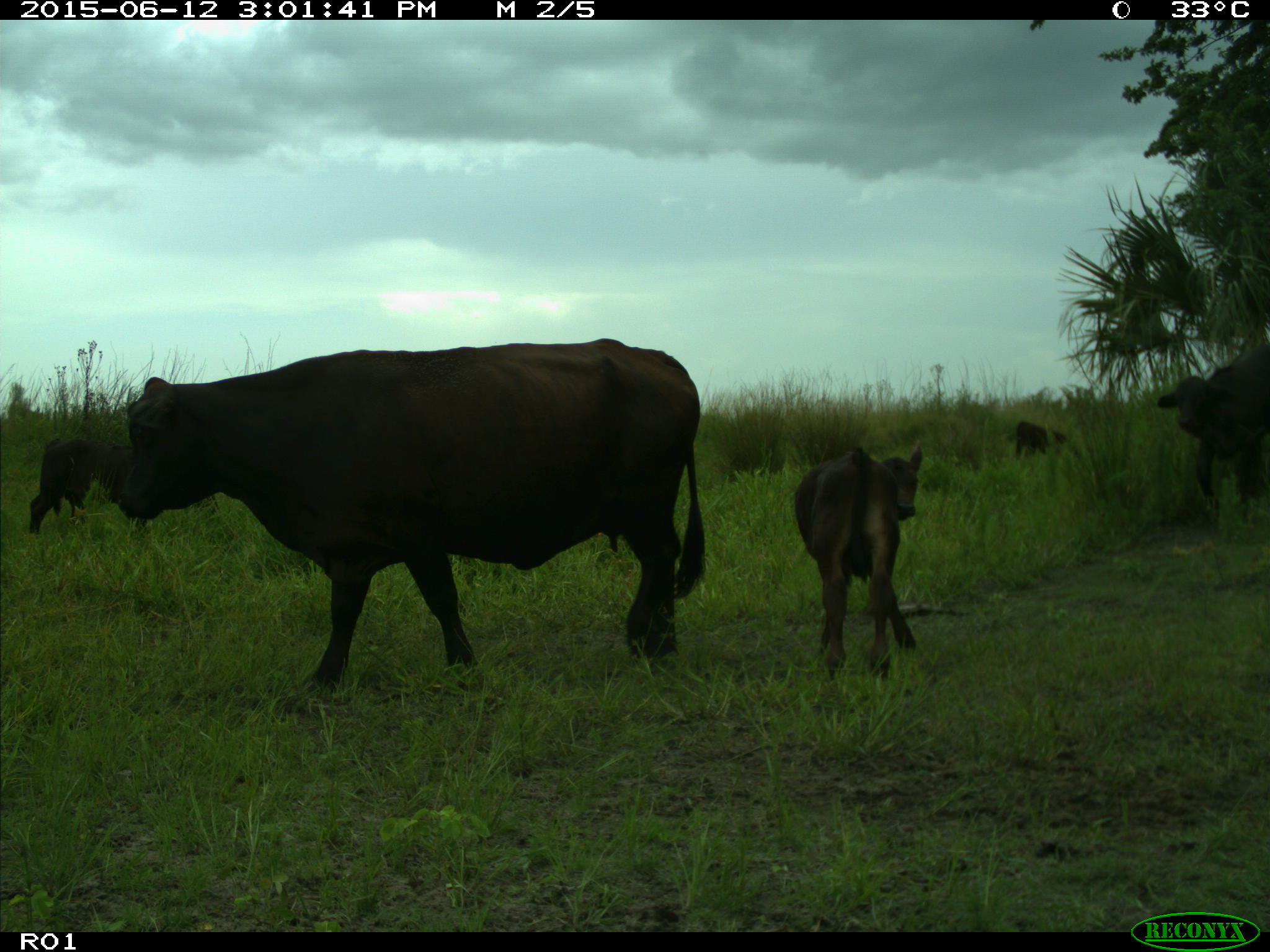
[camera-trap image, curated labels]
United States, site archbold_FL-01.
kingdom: Animalia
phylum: Chordata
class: Mammalia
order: Artiodactyla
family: Bovidae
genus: Bos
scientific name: Bos taurus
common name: domestic cow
Bos taurus (domestic cow).